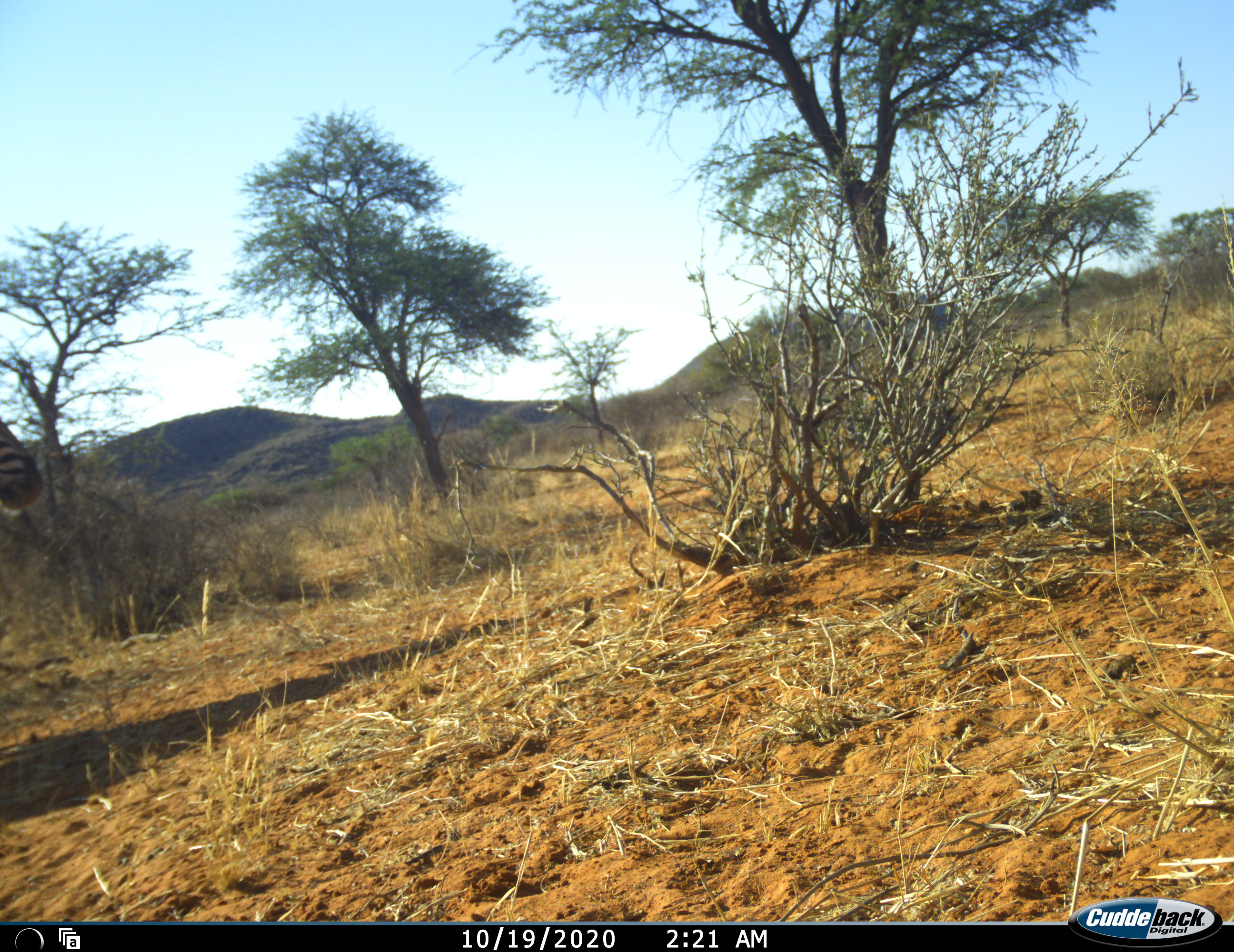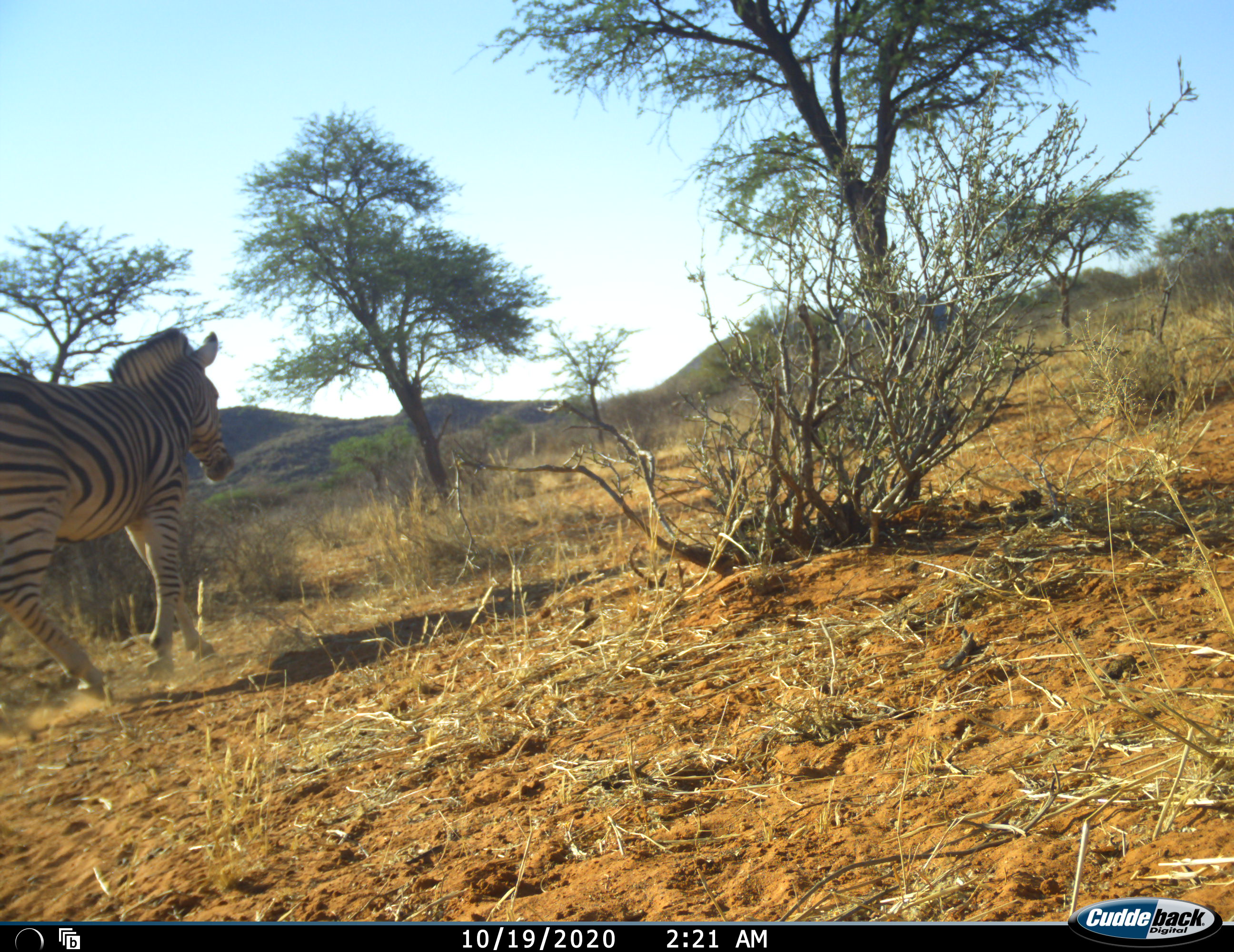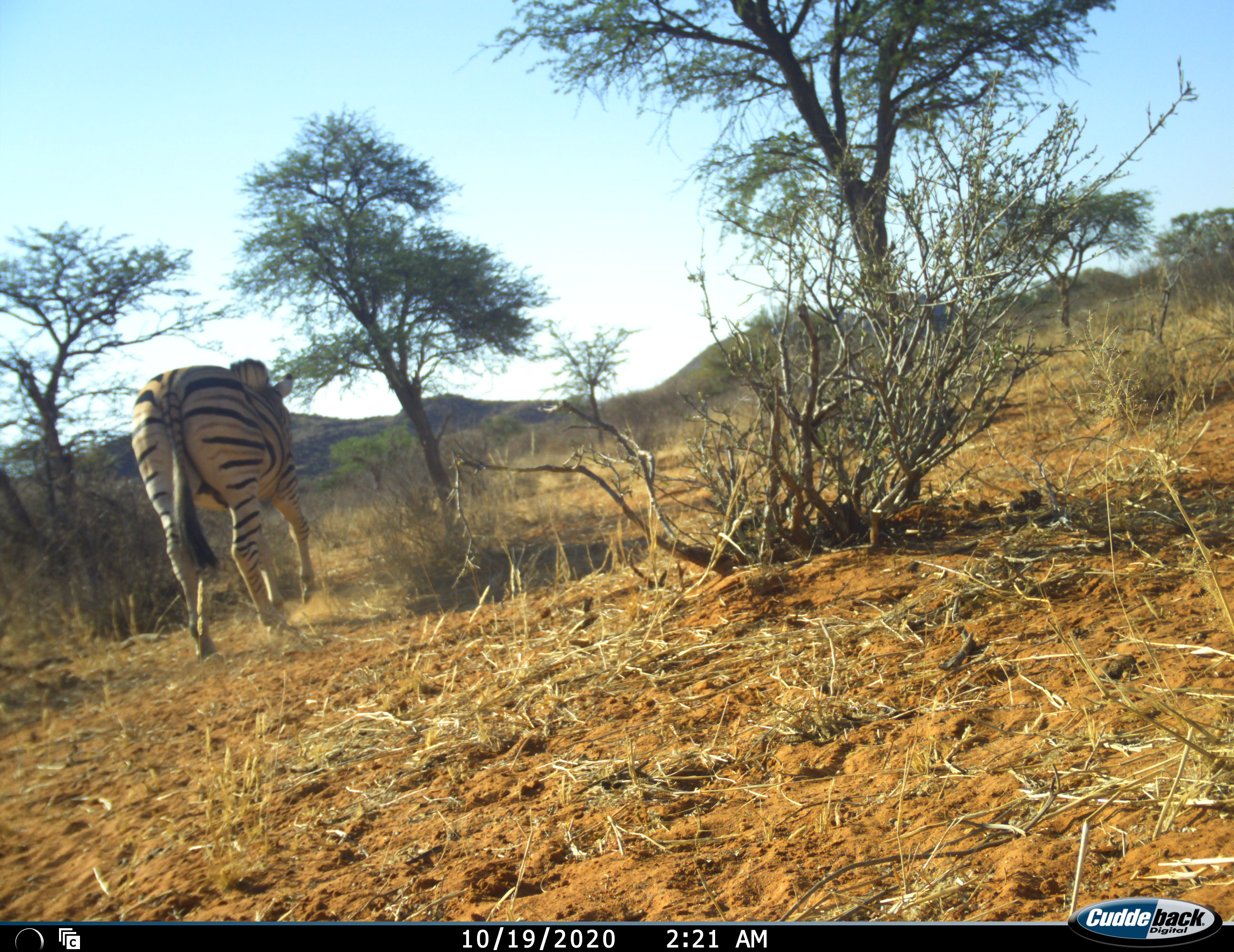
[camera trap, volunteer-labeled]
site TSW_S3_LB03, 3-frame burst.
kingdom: Animalia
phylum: Chordata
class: Mammalia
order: Perissodactyla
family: Equidae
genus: Equus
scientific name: Equus quagga burchellii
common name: burchell's zebra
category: zebraburchells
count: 1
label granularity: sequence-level